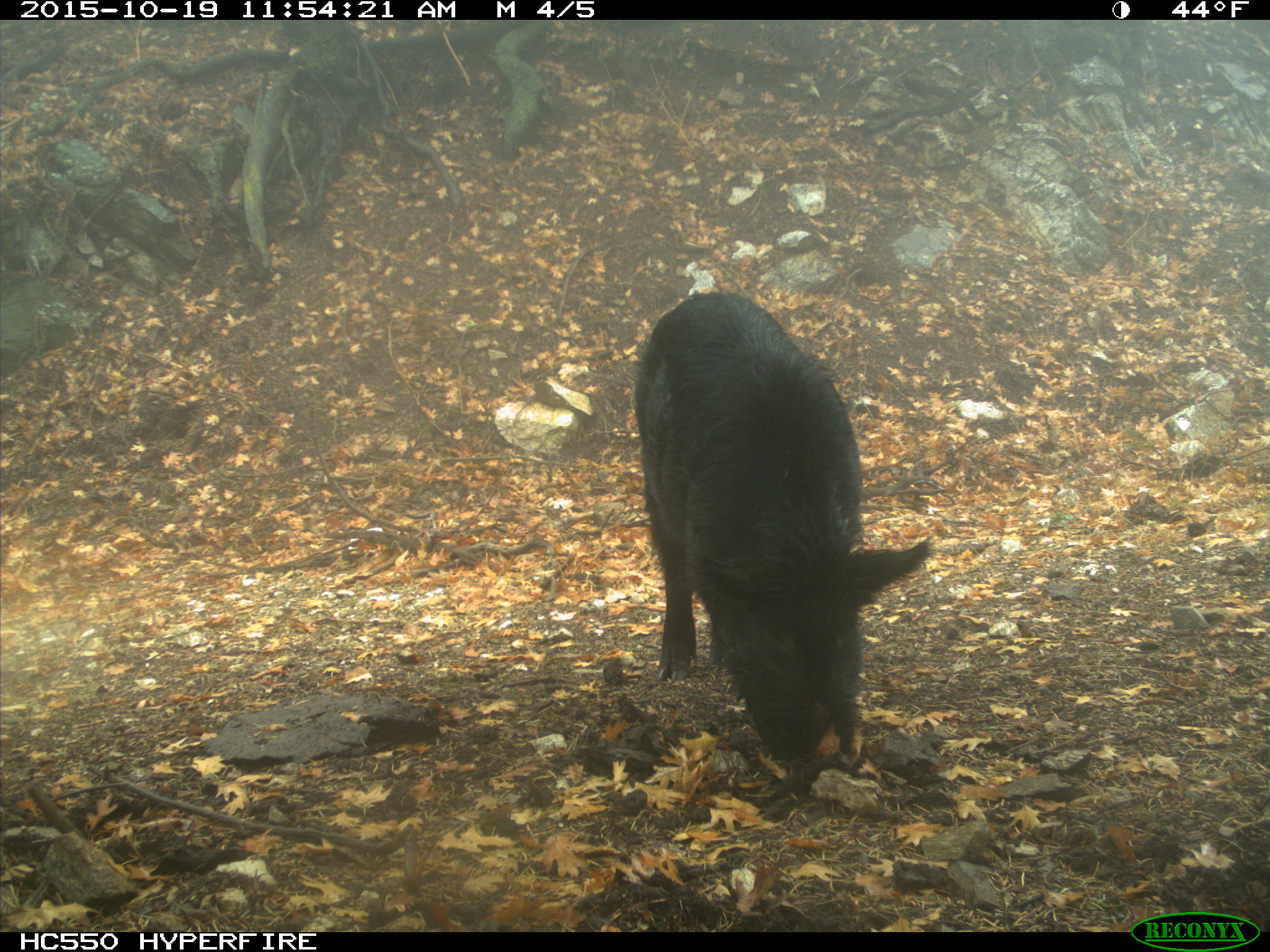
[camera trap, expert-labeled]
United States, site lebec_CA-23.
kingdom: Animalia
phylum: Chordata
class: Mammalia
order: Artiodactyla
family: Suidae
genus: Sus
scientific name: Sus scrofa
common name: wild boar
Sus scrofa (wild boar).